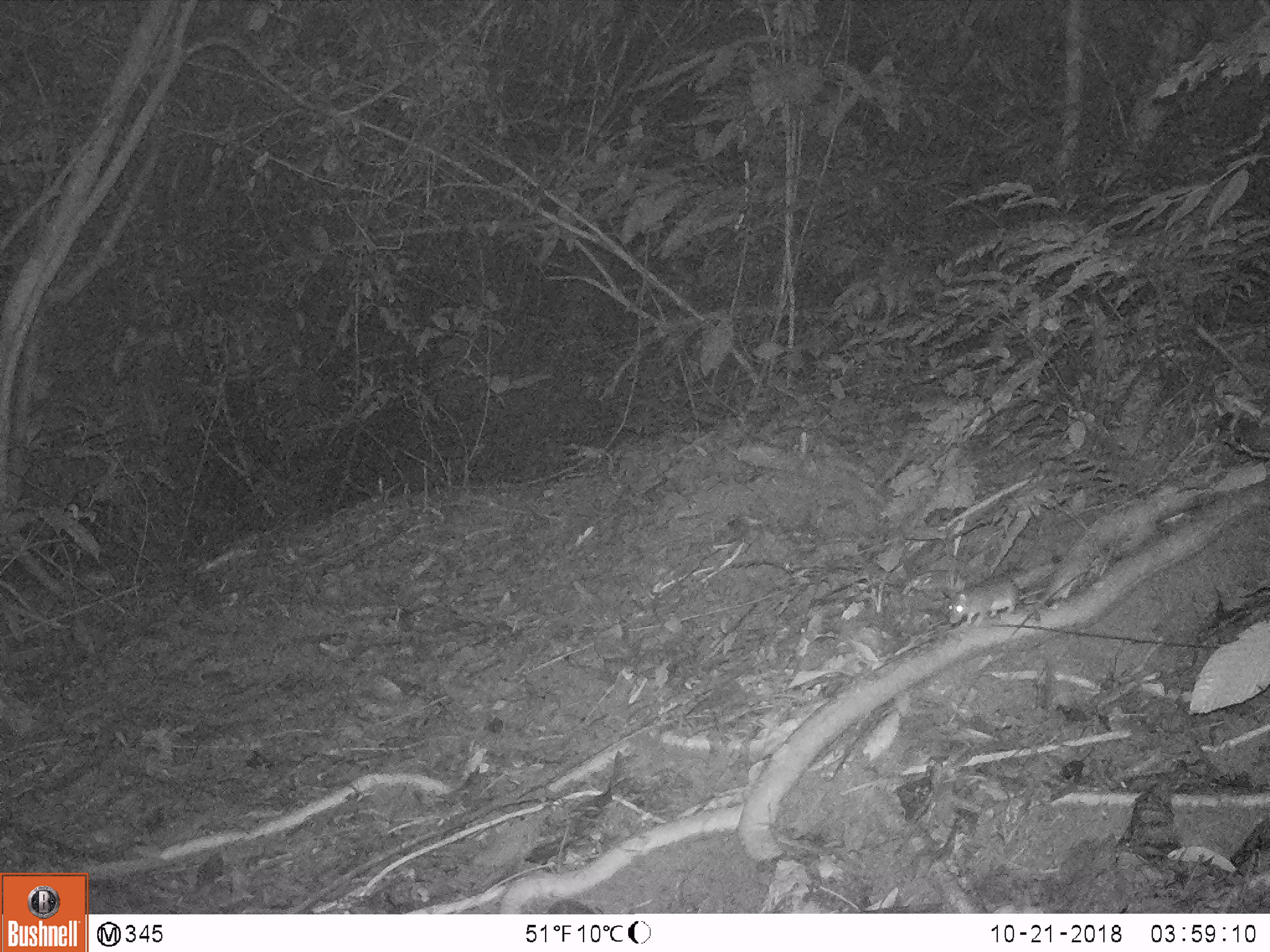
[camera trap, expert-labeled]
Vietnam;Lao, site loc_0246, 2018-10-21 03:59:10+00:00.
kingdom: Animalia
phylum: Chordata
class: Mammalia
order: Rodentia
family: Muridae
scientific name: Muridae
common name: old-world mice and rats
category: unidentified murid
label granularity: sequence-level